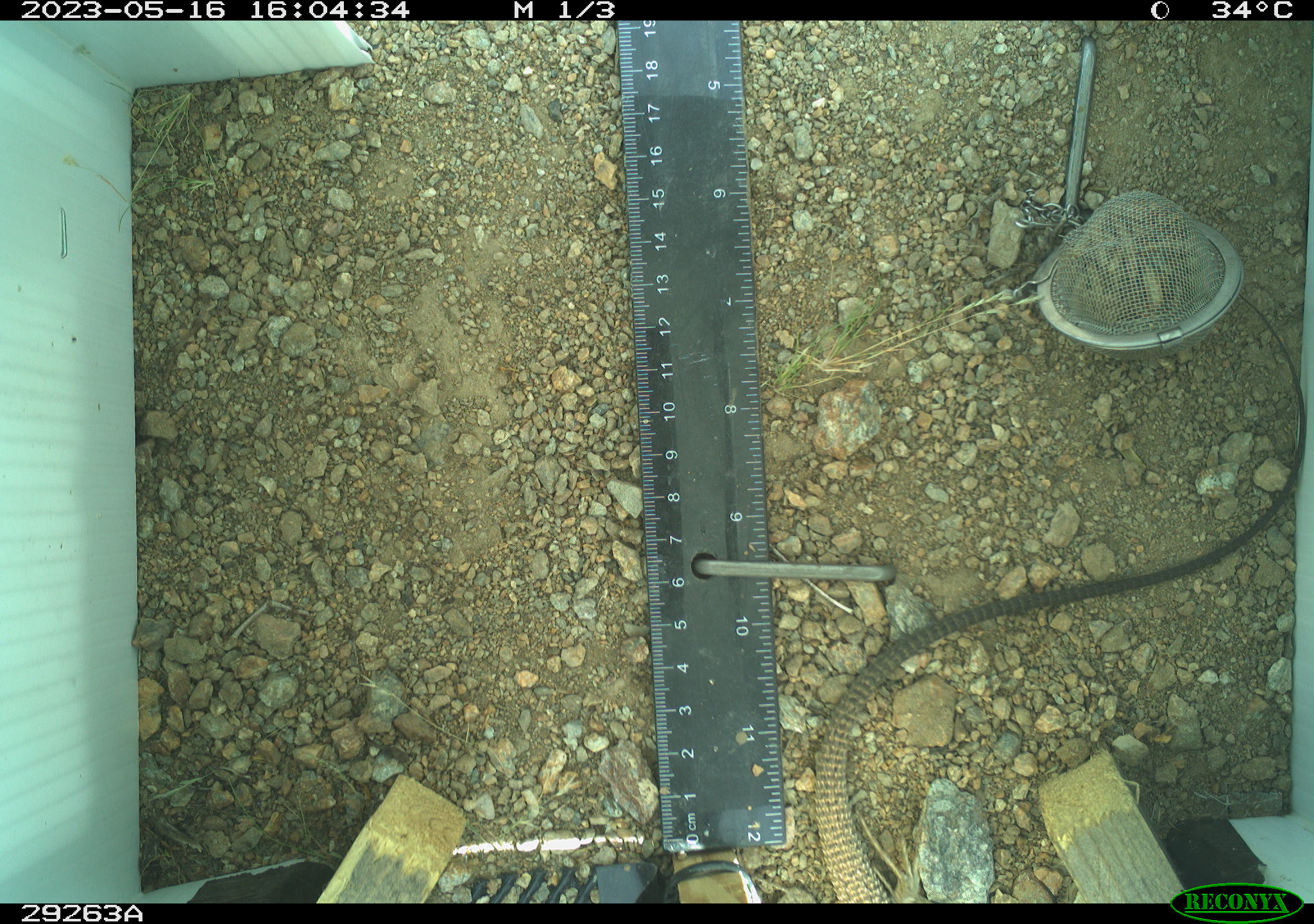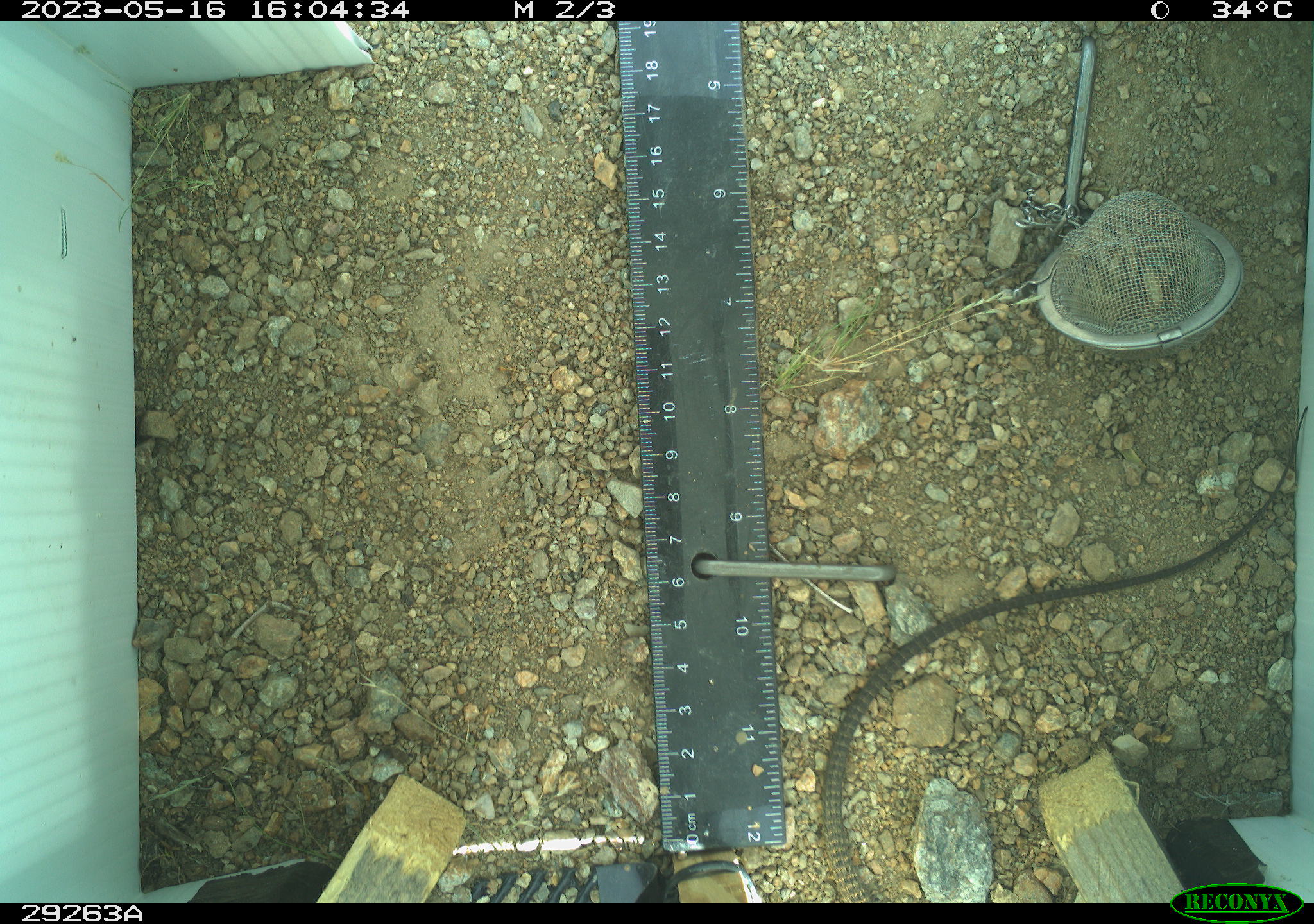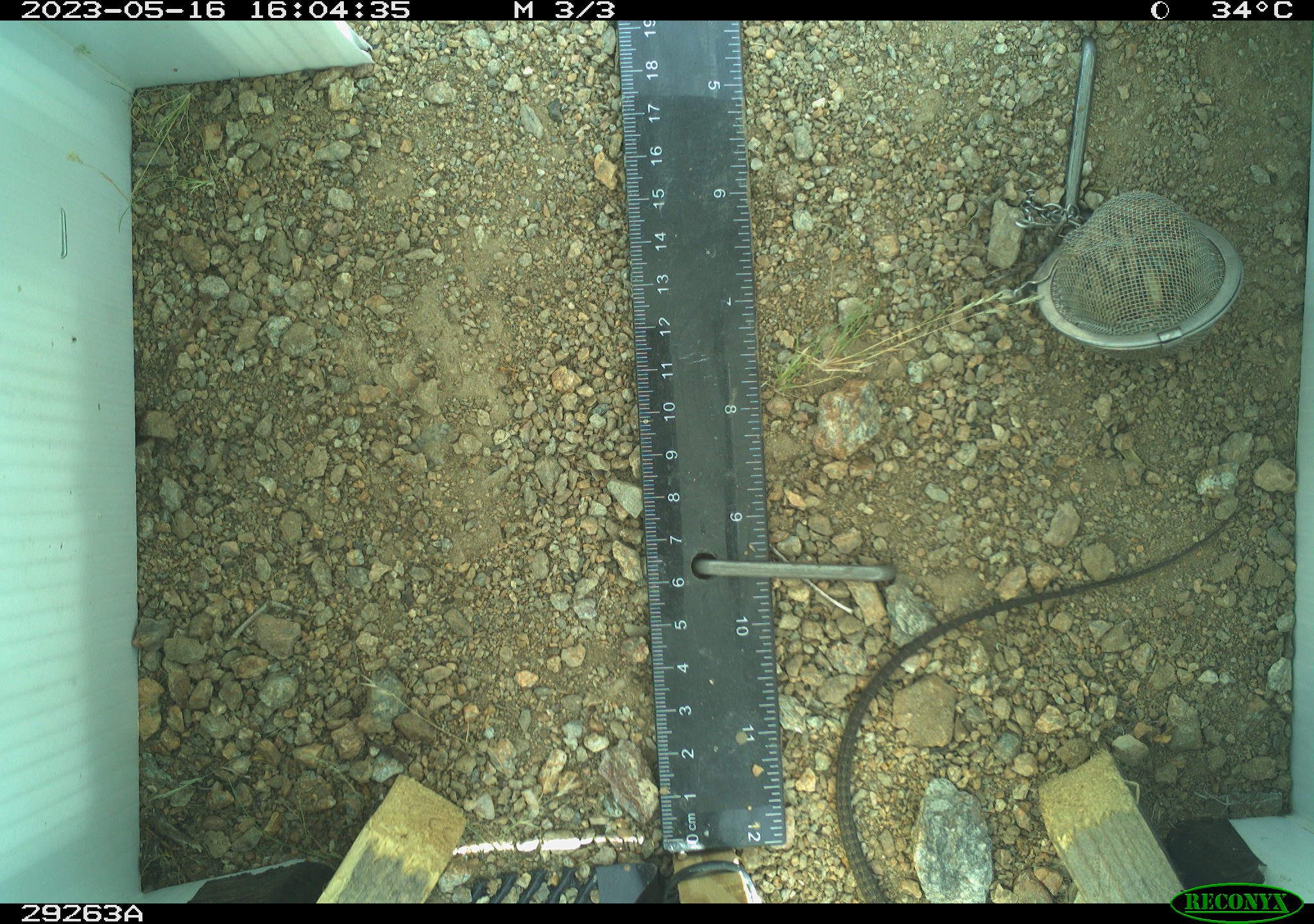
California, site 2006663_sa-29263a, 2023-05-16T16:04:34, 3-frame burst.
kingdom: Animalia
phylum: Chordata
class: Reptilia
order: Squamata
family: Teiidae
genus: Aspidoscelis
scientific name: Aspidoscelis tigris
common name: western whiptail